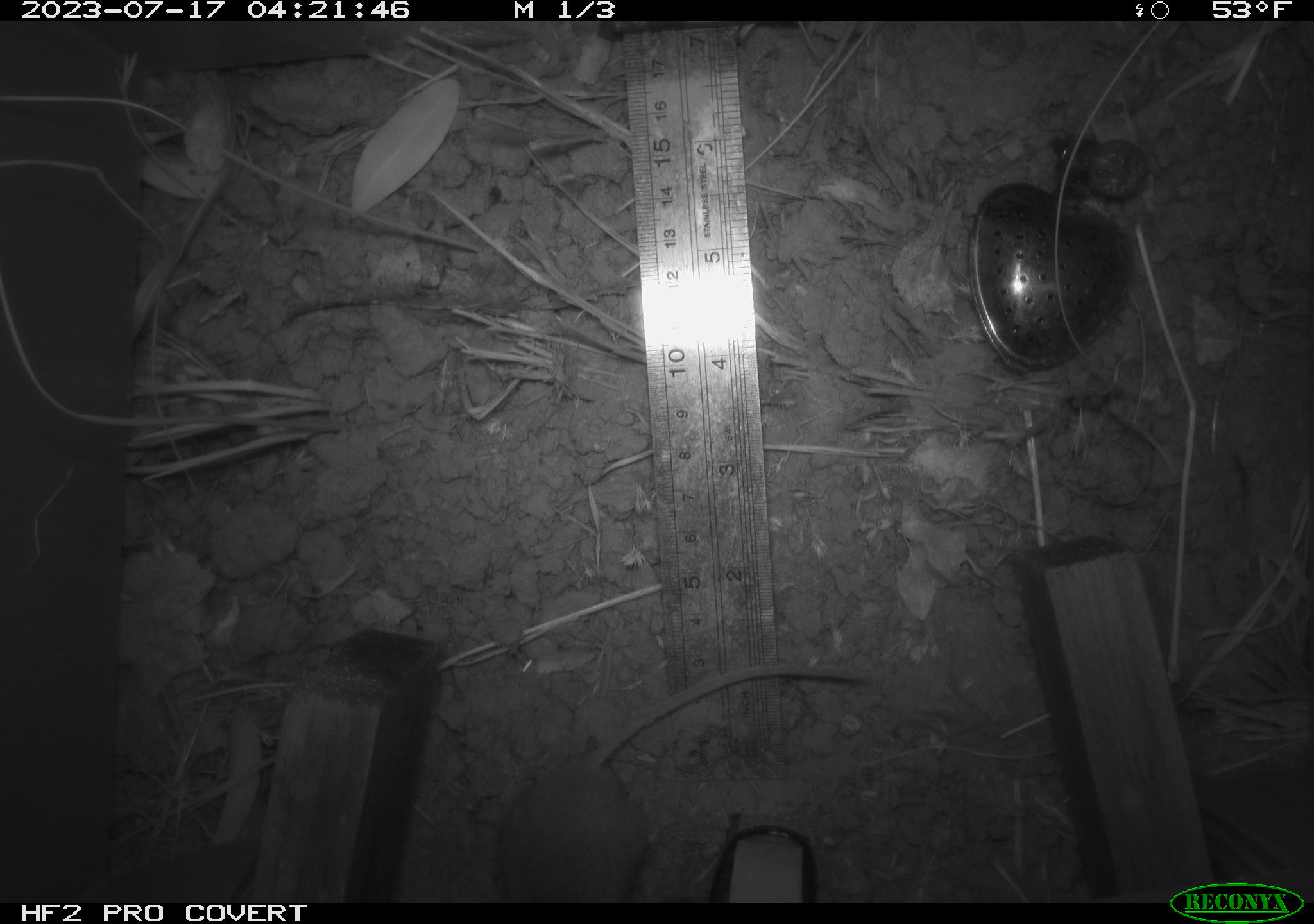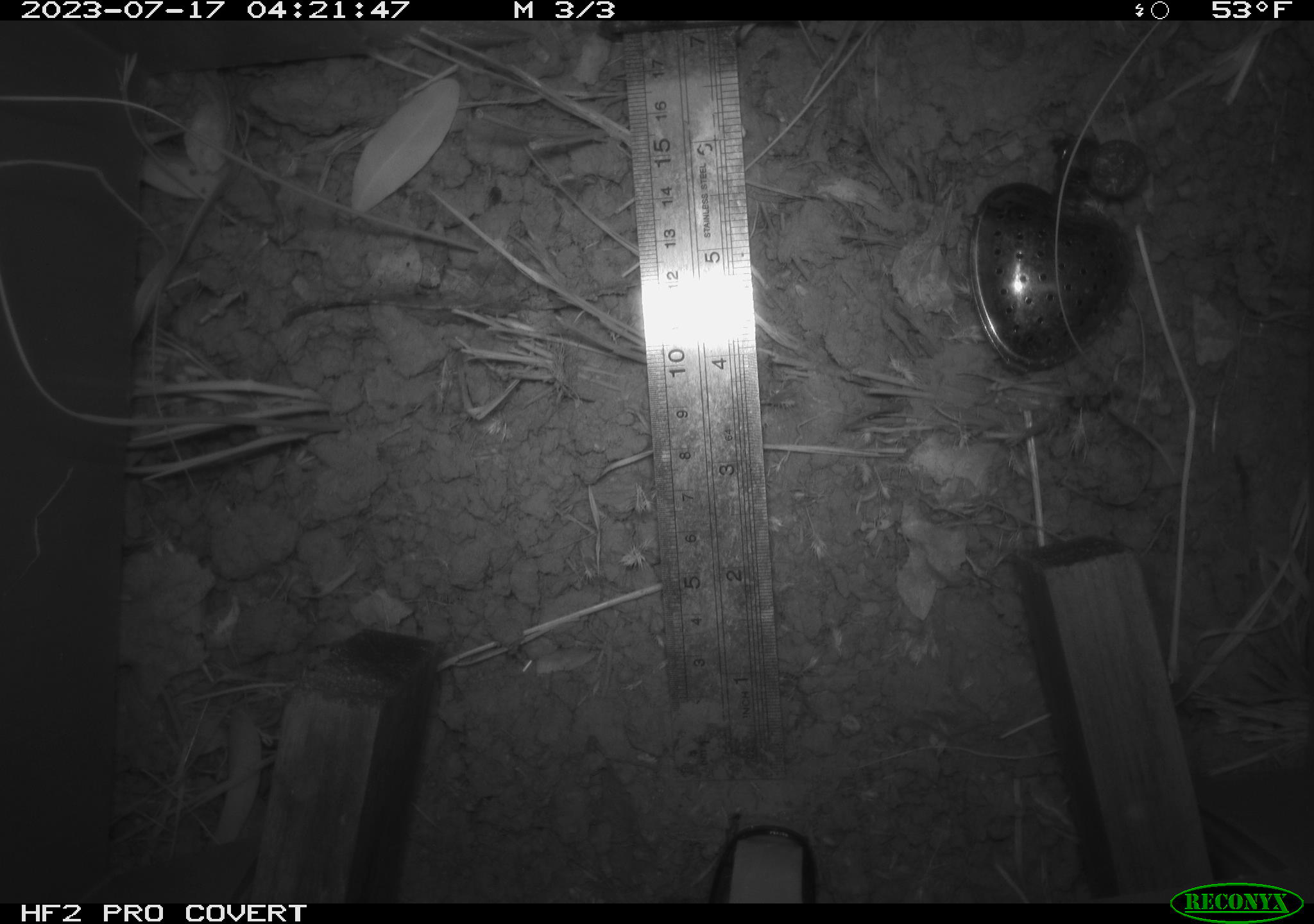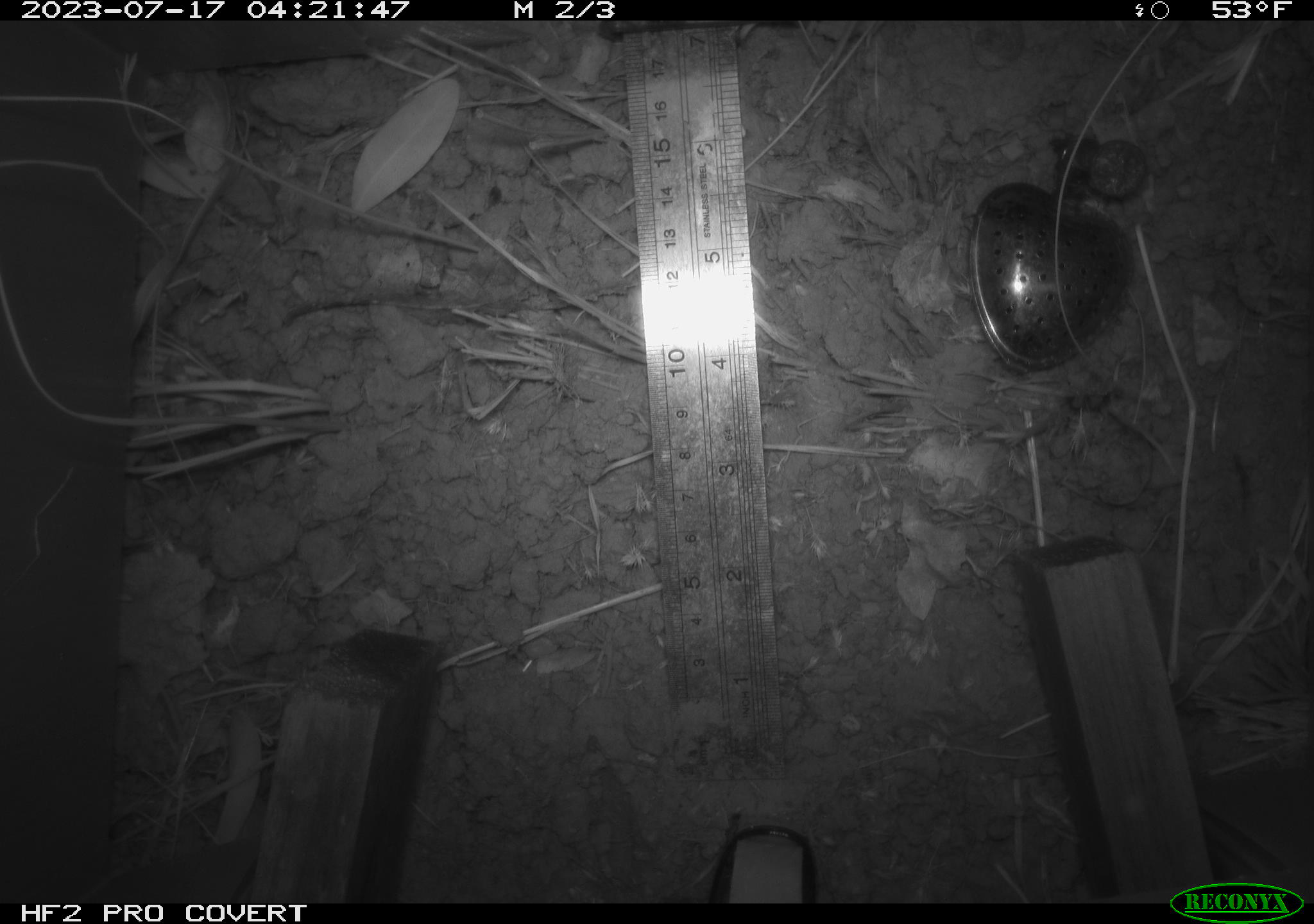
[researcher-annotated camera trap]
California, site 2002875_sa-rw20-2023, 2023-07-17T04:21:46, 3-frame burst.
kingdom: Animalia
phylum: Chordata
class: Mammalia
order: Rodentia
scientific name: Rodentia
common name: rodent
Rodent (Rodentia).